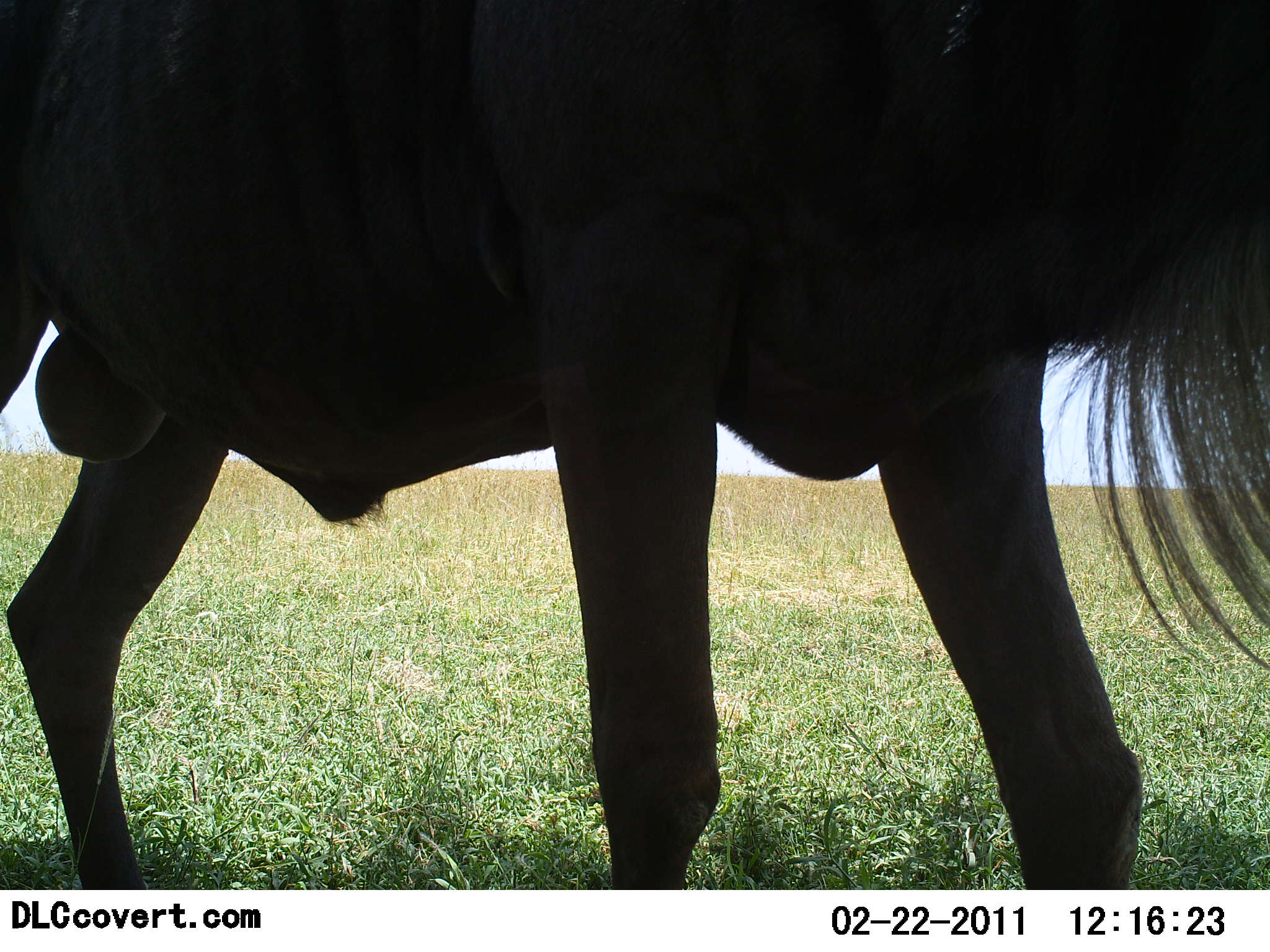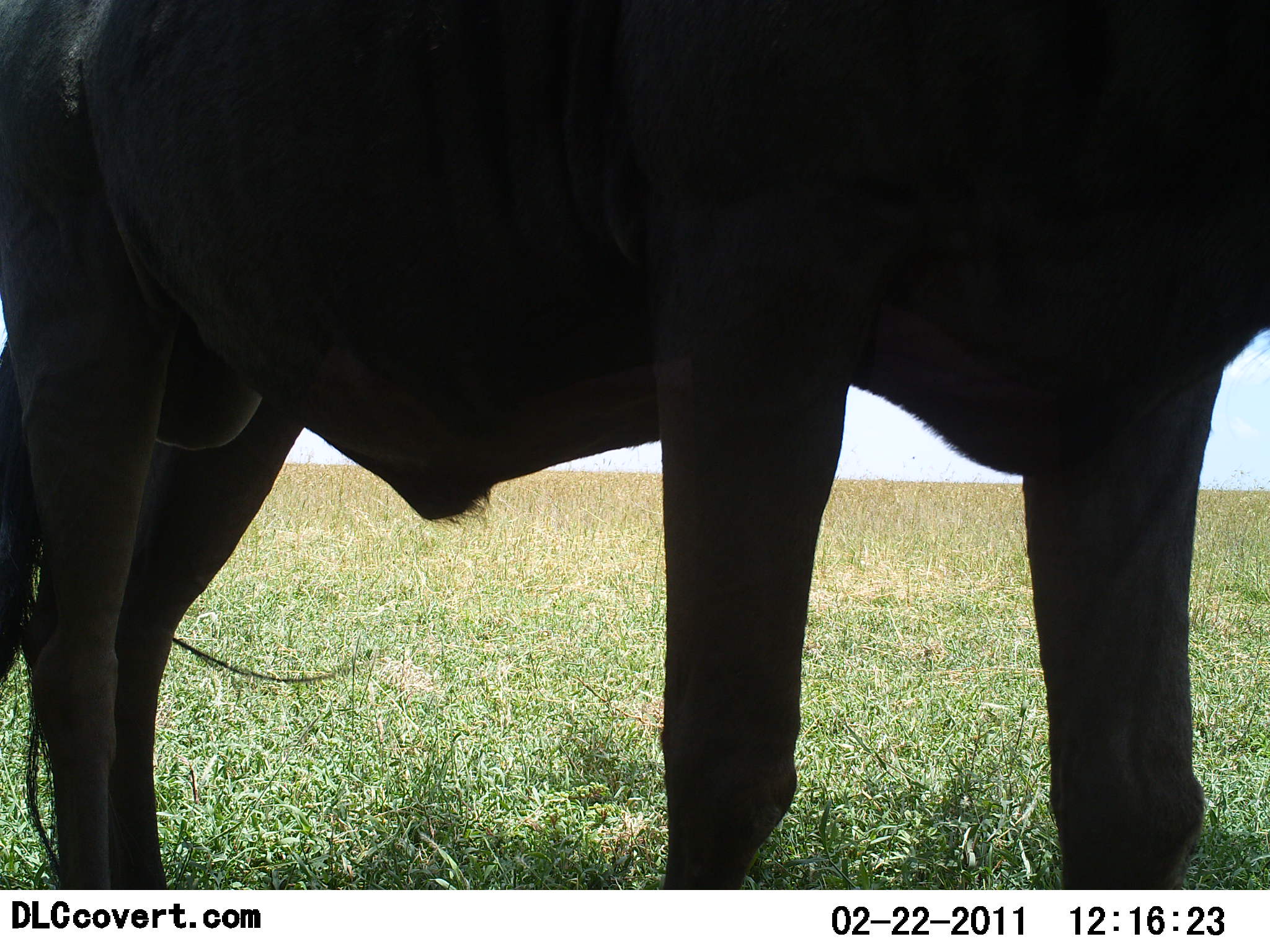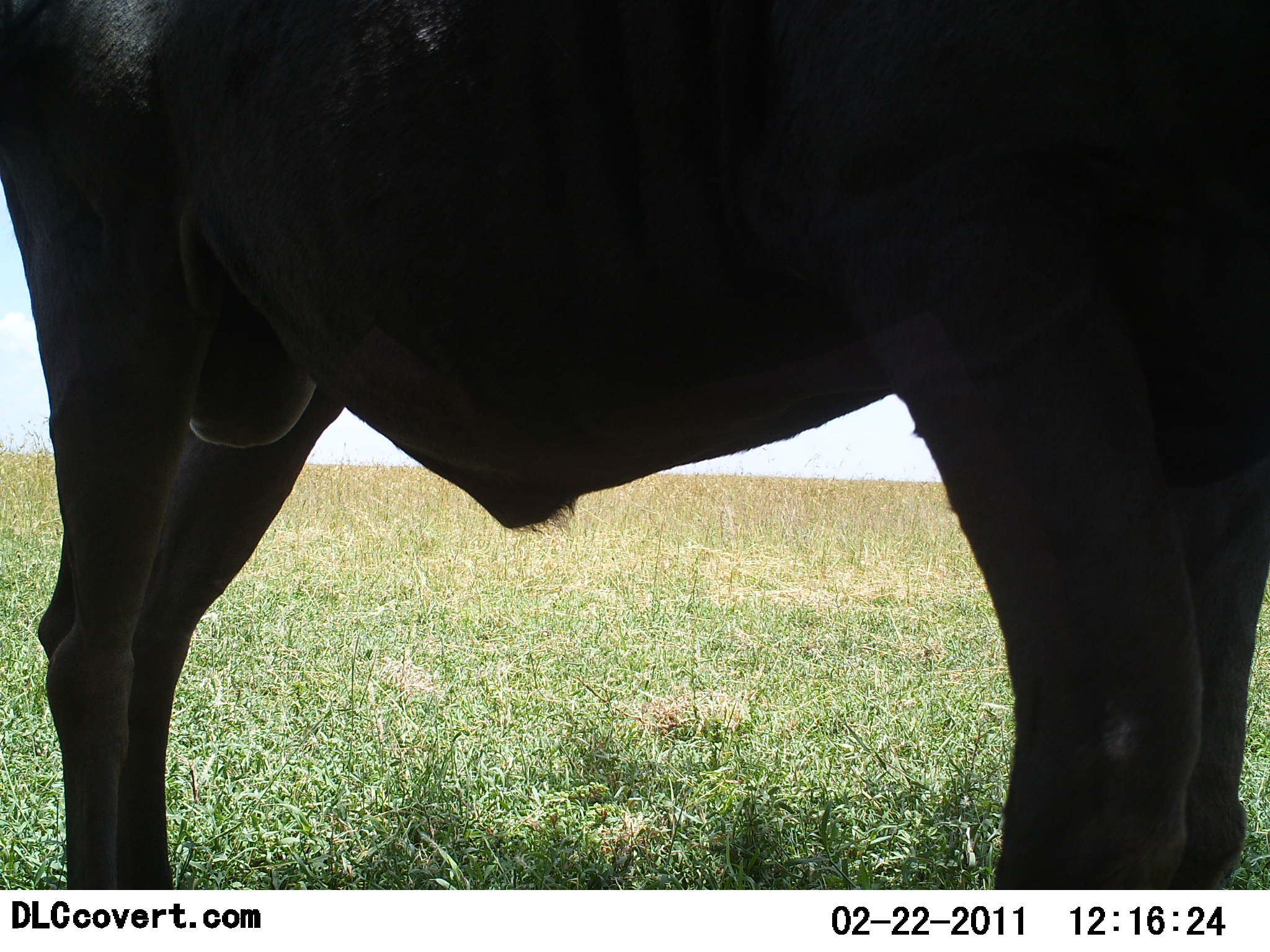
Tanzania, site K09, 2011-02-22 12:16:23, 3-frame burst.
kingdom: Animalia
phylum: Chordata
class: Mammalia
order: Artiodactyla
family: Bovidae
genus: Connochaetes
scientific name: Connochaetes taurinus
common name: blue wildebeest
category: wildebeest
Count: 1.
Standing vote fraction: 27%.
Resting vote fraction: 0%.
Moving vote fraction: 73%.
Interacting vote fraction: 0%.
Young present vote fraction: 0%.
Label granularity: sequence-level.